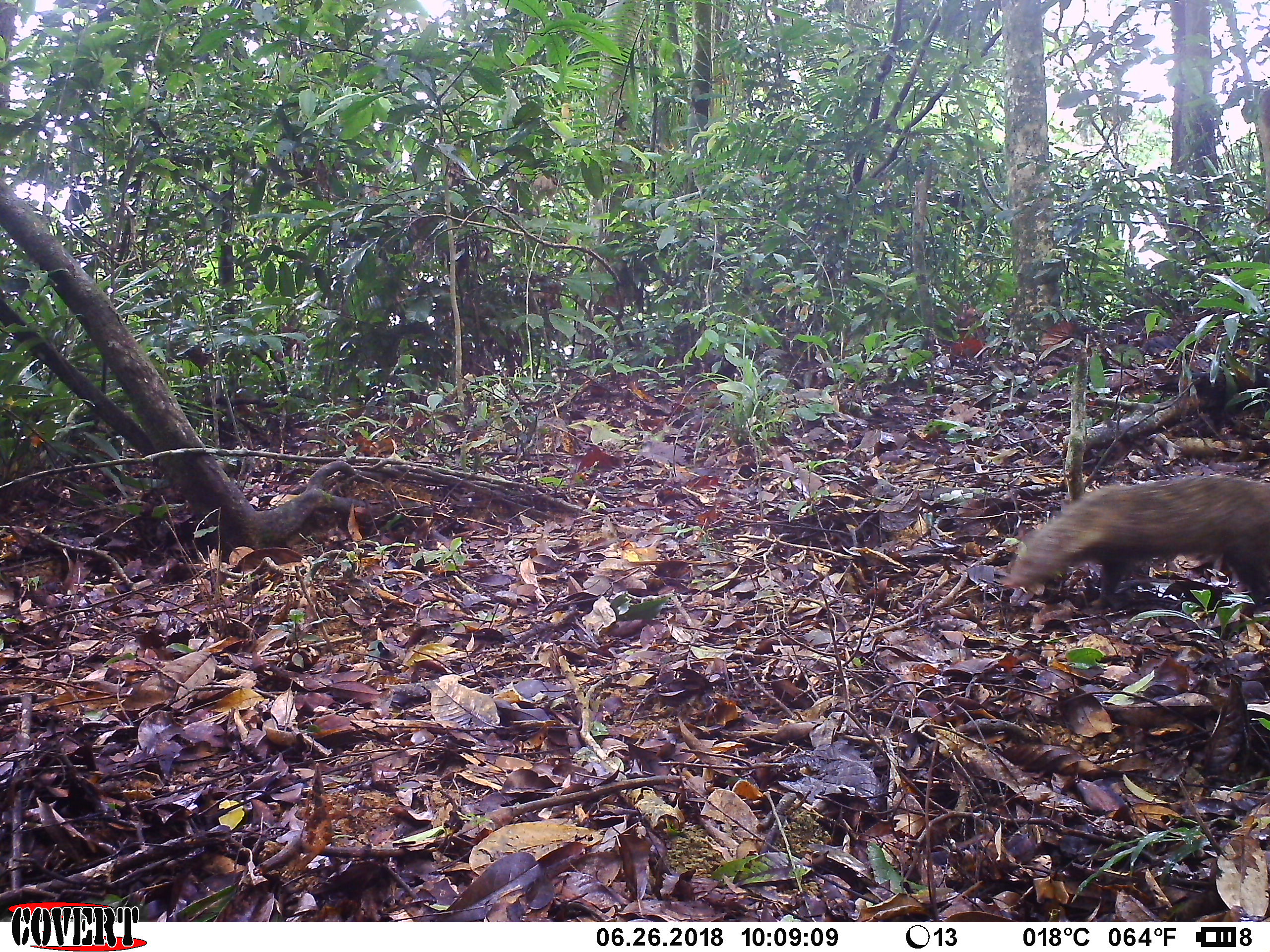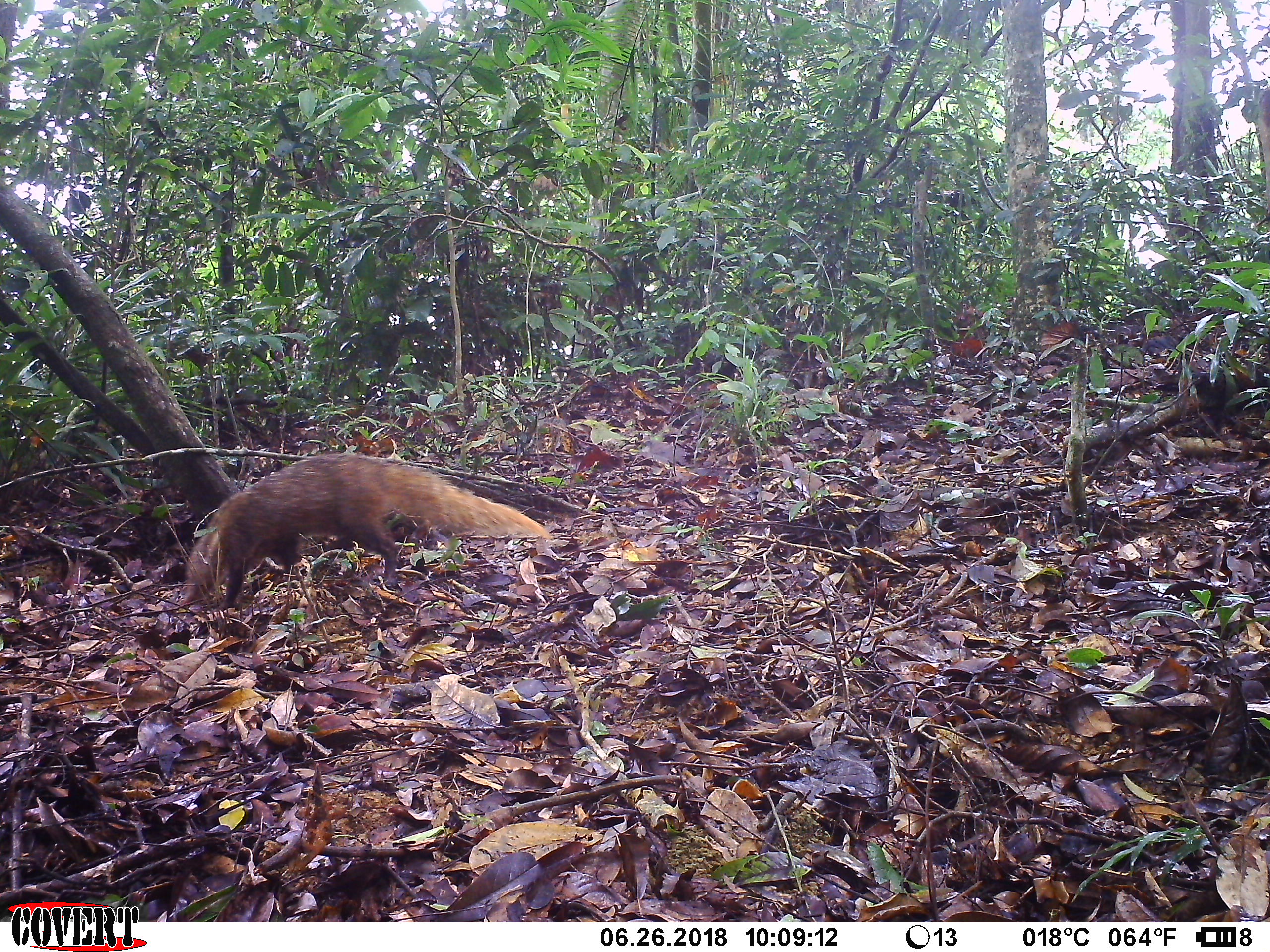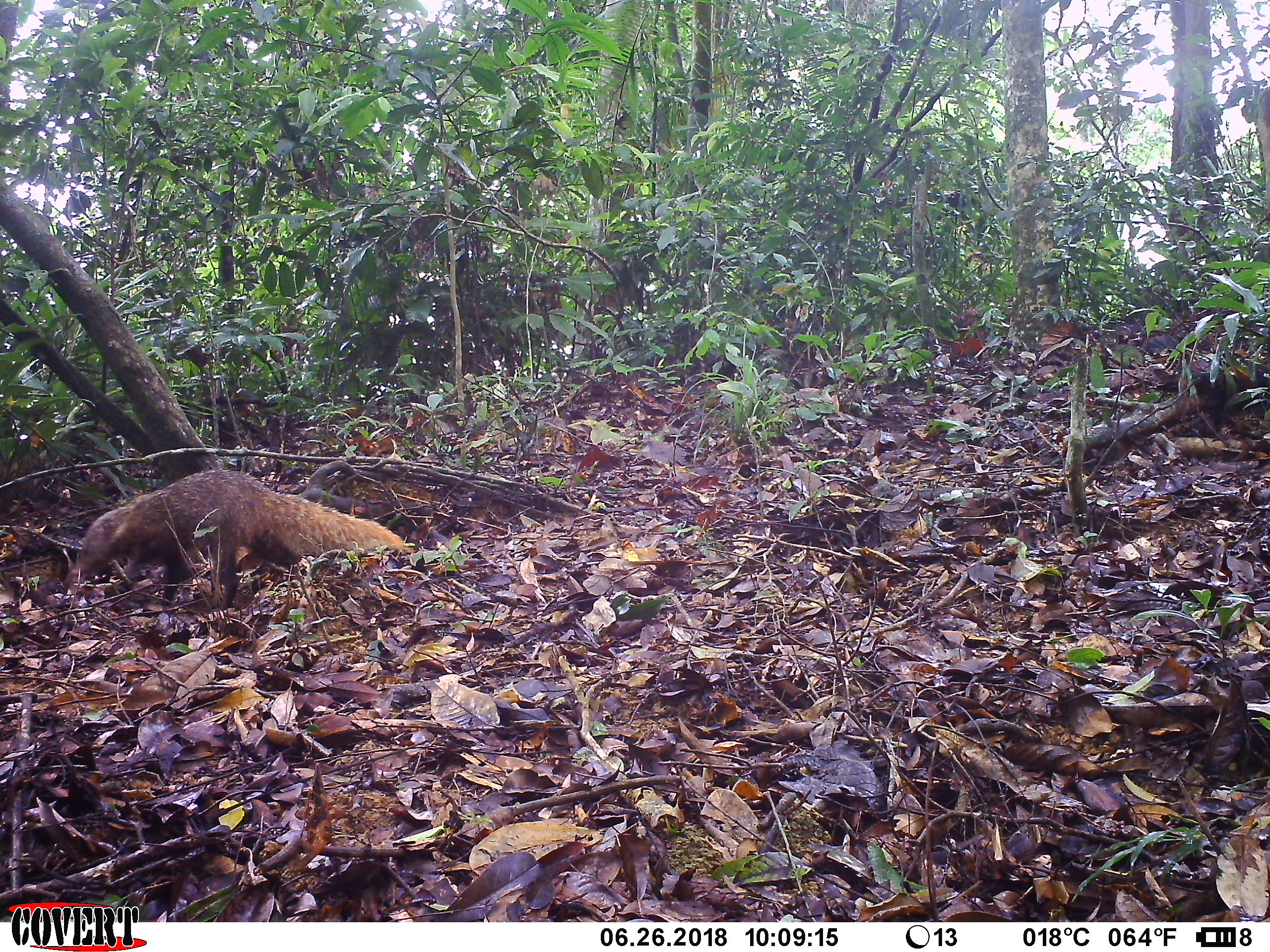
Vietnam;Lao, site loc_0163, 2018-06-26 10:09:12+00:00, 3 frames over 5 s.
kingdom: Animalia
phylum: Chordata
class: Mammalia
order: Carnivora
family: Herpestidae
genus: Urva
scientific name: Urva urva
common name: crab-eating mongoose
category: crab eating mongoose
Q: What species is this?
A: Crab eating mongoose (crab-eating mongoose) (Urva urva).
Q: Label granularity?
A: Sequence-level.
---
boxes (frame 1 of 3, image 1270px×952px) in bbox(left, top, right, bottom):
crab eating mongoose: bbox(1001, 476, 1270, 608)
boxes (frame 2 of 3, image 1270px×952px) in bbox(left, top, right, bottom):
crab eating mongoose: bbox(179, 454, 552, 611)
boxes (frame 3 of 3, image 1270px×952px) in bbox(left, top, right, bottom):
crab eating mongoose: bbox(62, 467, 410, 607)